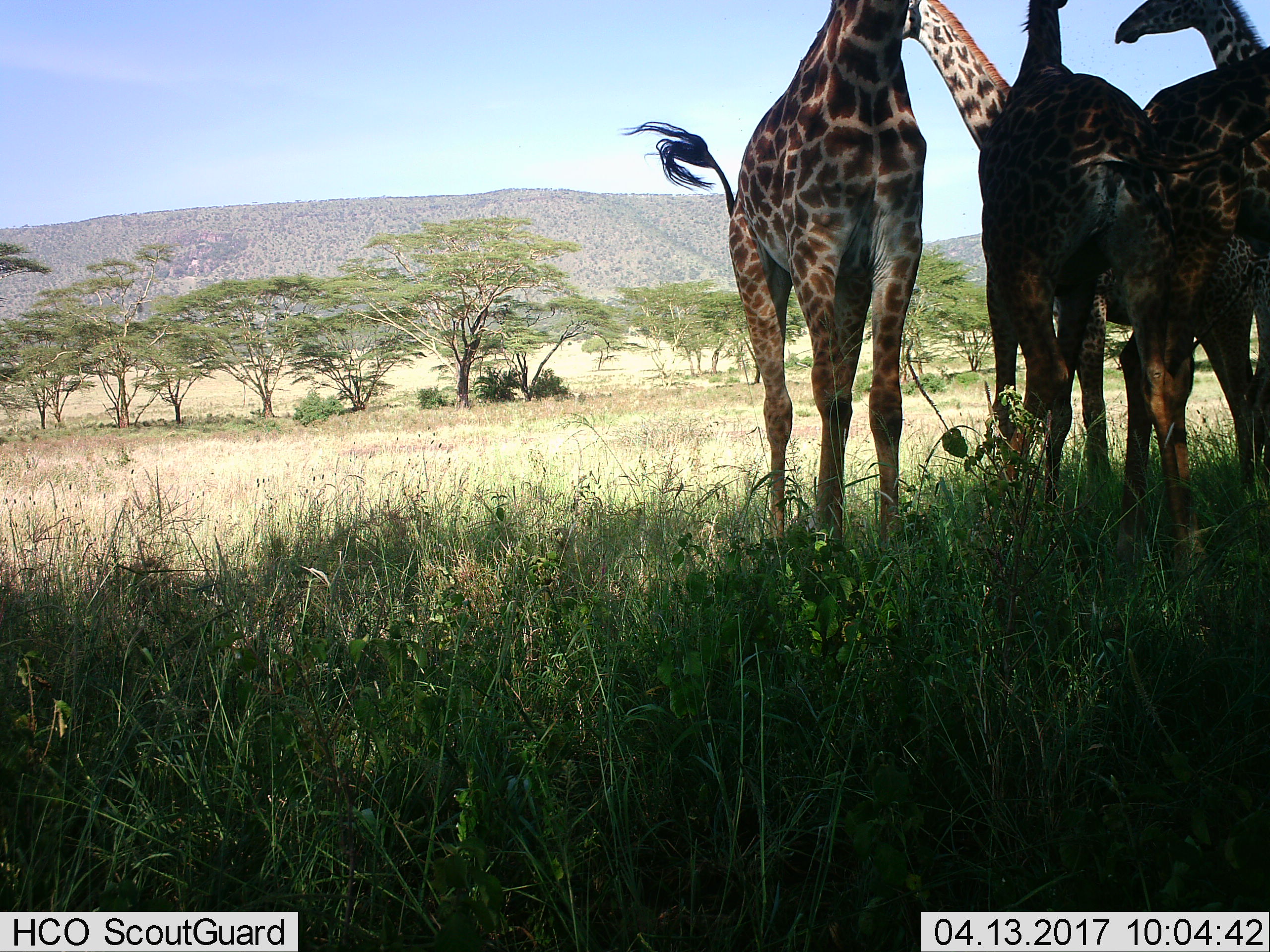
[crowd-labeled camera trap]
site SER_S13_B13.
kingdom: Animalia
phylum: Chordata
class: Mammalia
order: Artiodactyla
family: Giraffidae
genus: Giraffa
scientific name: Giraffa camelopardalis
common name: giraffe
Giraffe (Giraffa camelopardalis), count 4. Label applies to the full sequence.